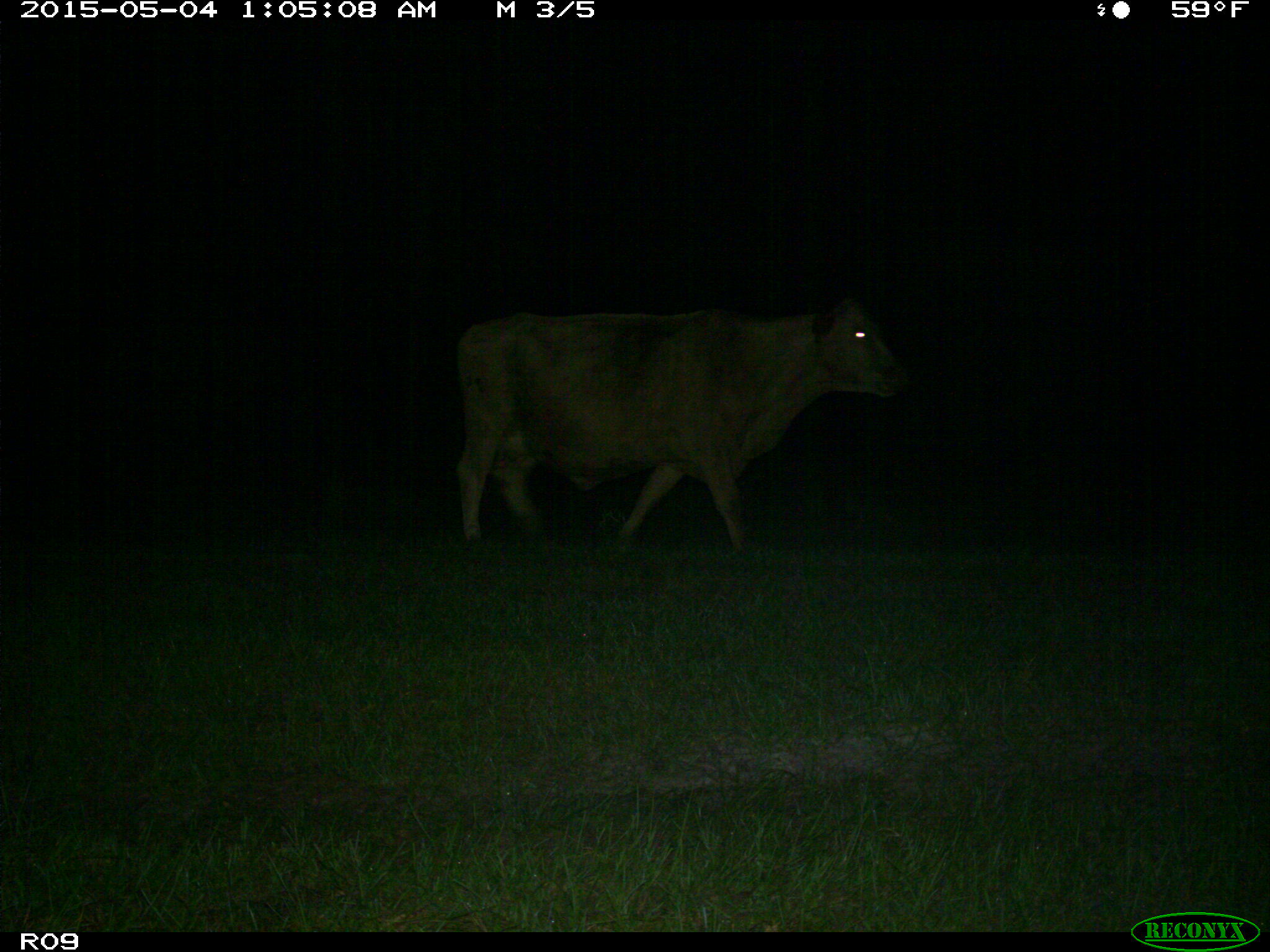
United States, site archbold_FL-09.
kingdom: Animalia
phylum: Chordata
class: Mammalia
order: Artiodactyla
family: Bovidae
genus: Bos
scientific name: Bos taurus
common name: domestic cow